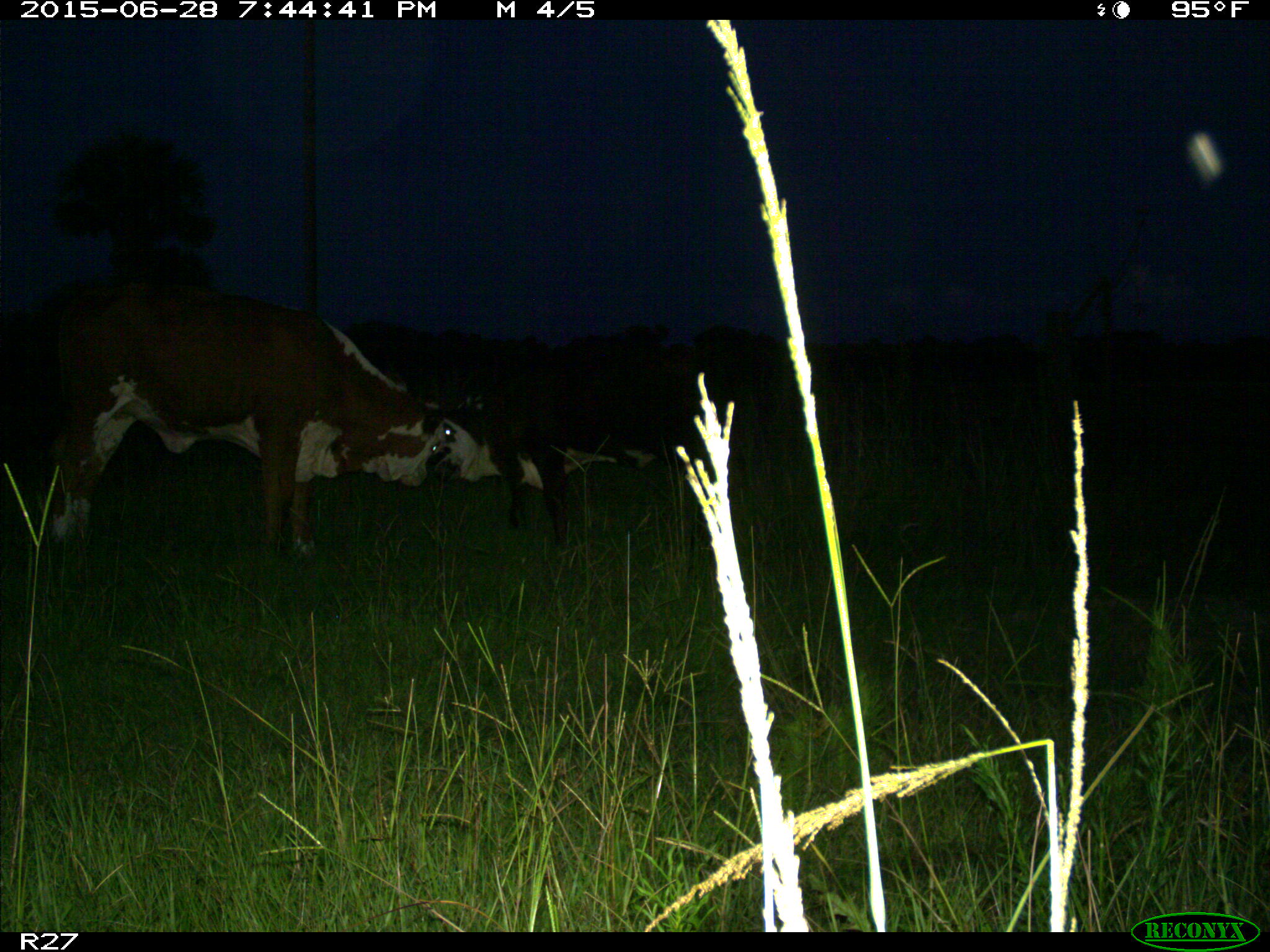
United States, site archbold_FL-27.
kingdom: Animalia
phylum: Chordata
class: Mammalia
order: Artiodactyla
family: Bovidae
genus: Bos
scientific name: Bos taurus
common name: domestic cow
Bos taurus (domestic cow).